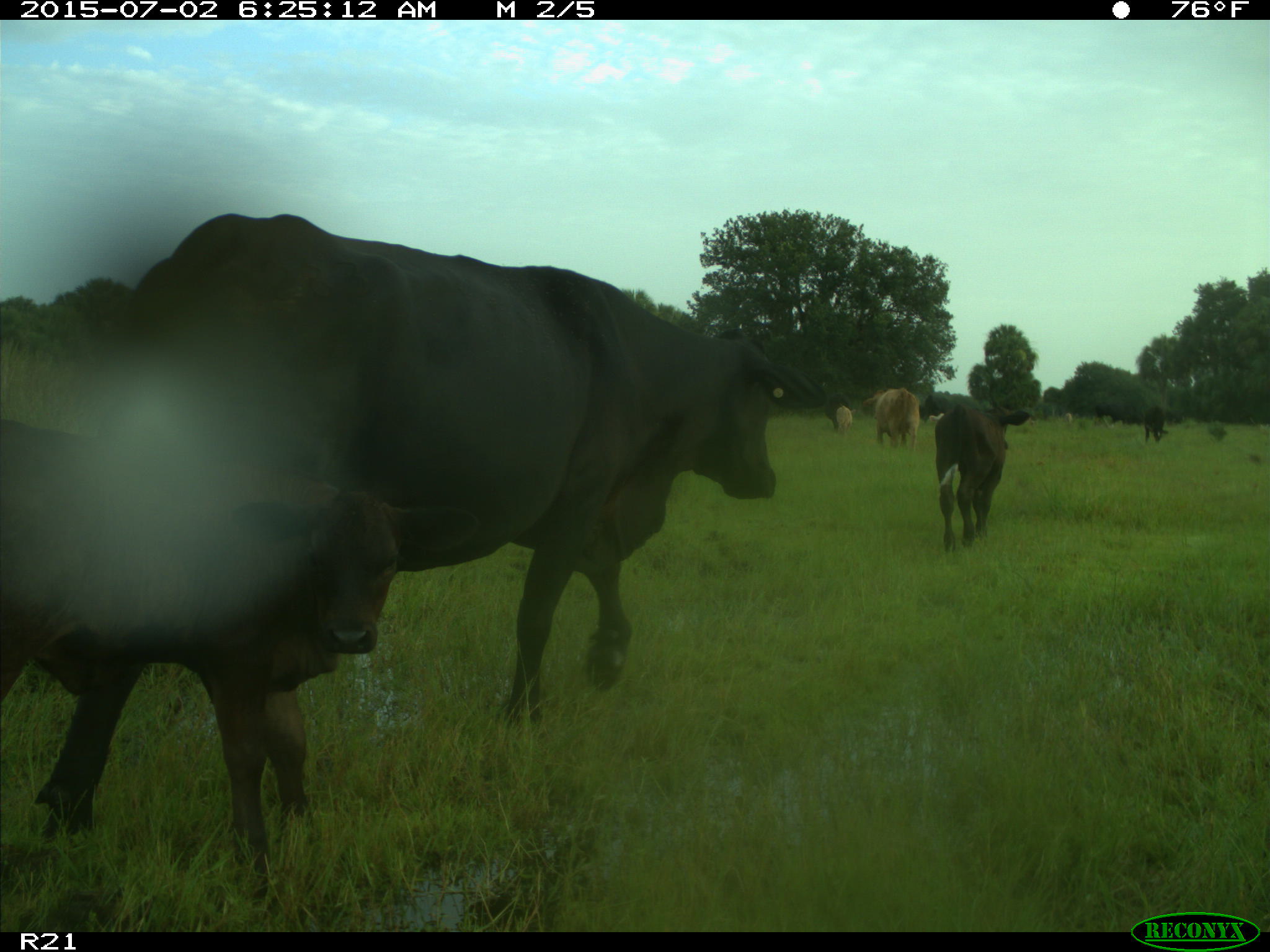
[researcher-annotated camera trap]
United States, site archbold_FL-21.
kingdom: Animalia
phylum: Chordata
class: Mammalia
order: Artiodactyla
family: Bovidae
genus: Bos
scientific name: Bos taurus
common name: domestic cow